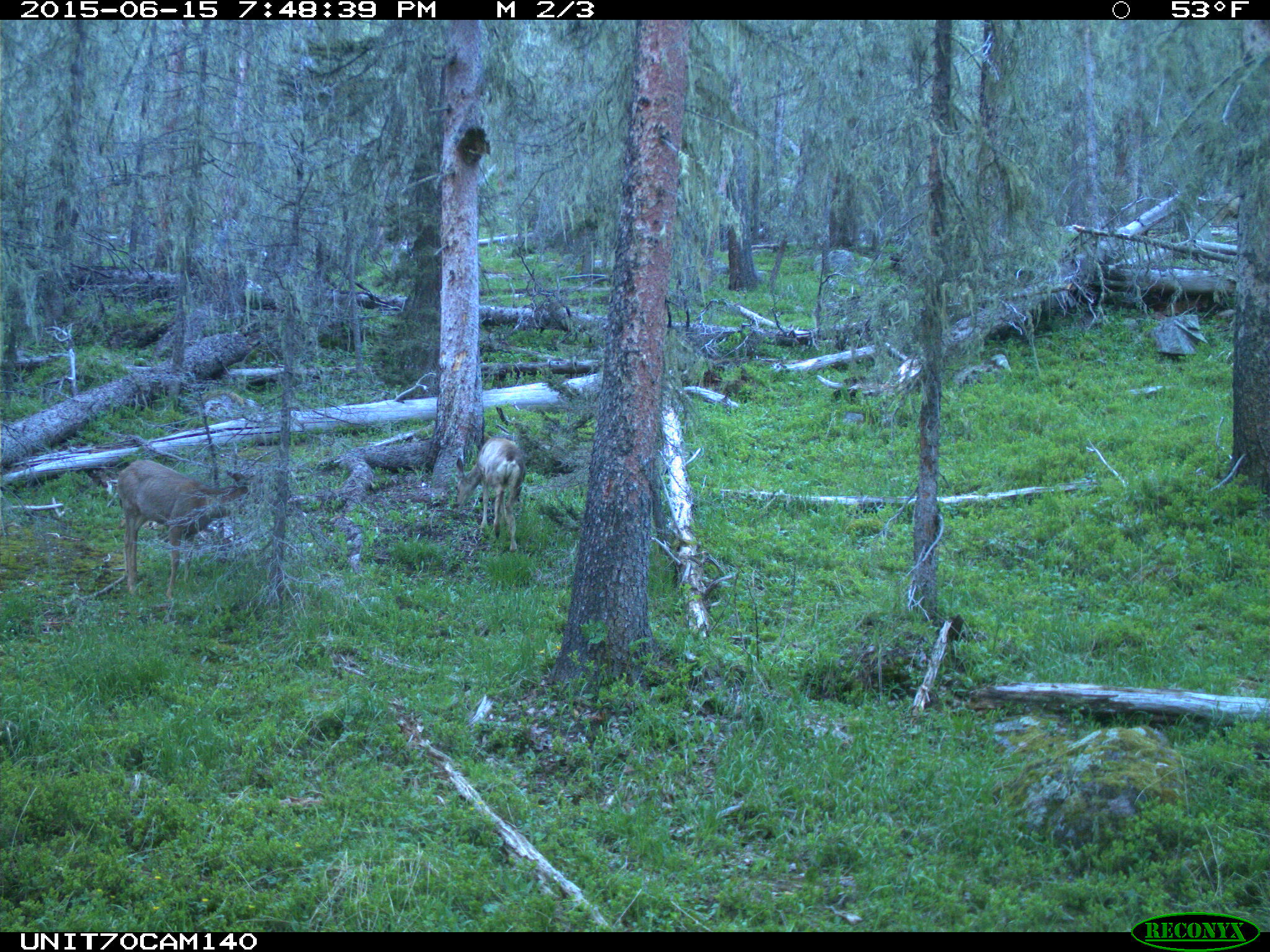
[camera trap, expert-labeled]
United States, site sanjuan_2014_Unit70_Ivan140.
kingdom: Animalia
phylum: Chordata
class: Mammalia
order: Artiodactyla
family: Cervidae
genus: Odocoileus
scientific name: Odocoileus hemionus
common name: mule deer